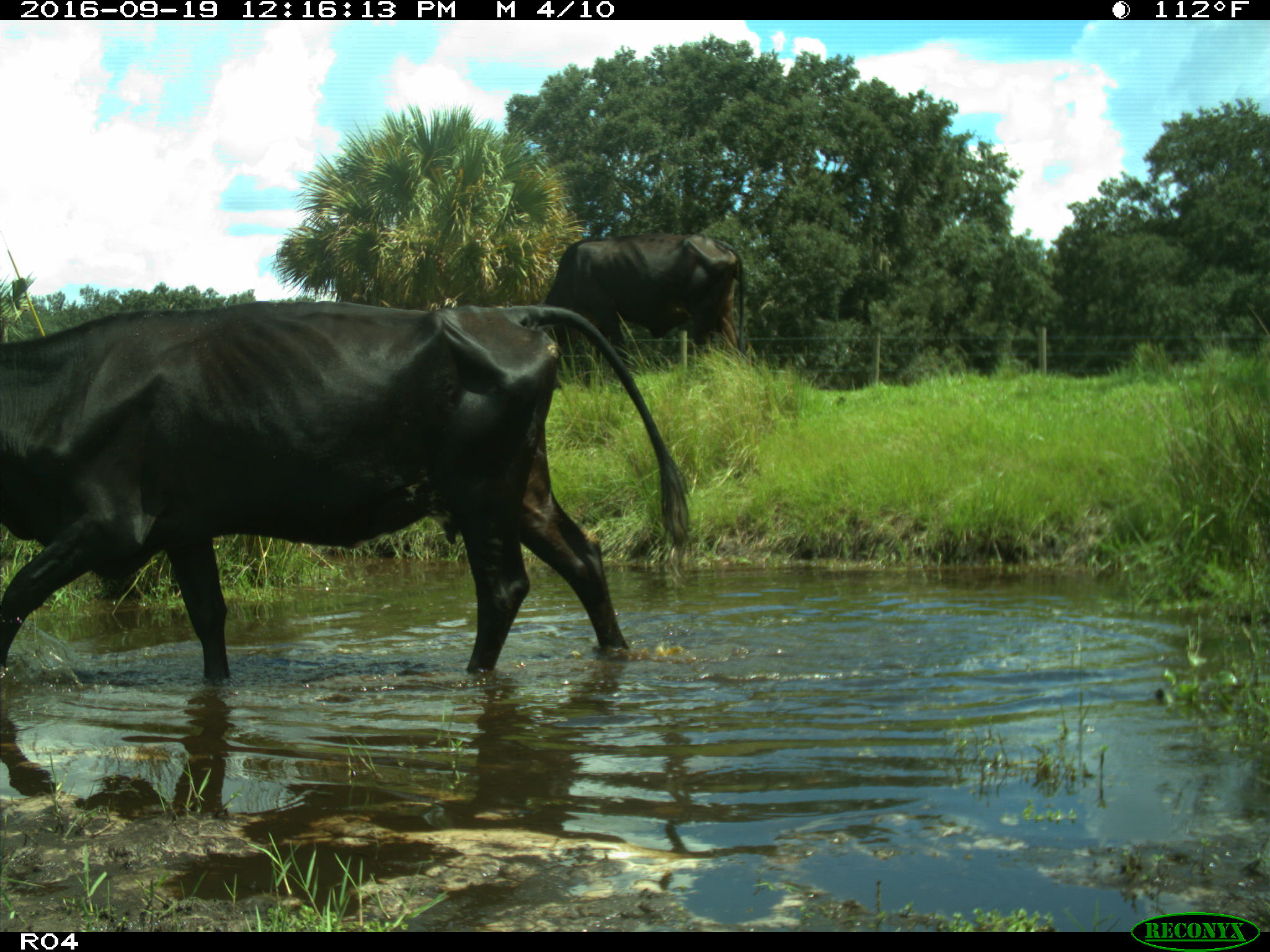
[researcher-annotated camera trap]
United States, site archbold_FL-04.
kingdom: Animalia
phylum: Chordata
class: Mammalia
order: Artiodactyla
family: Bovidae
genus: Bos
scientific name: Bos taurus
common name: domestic cow